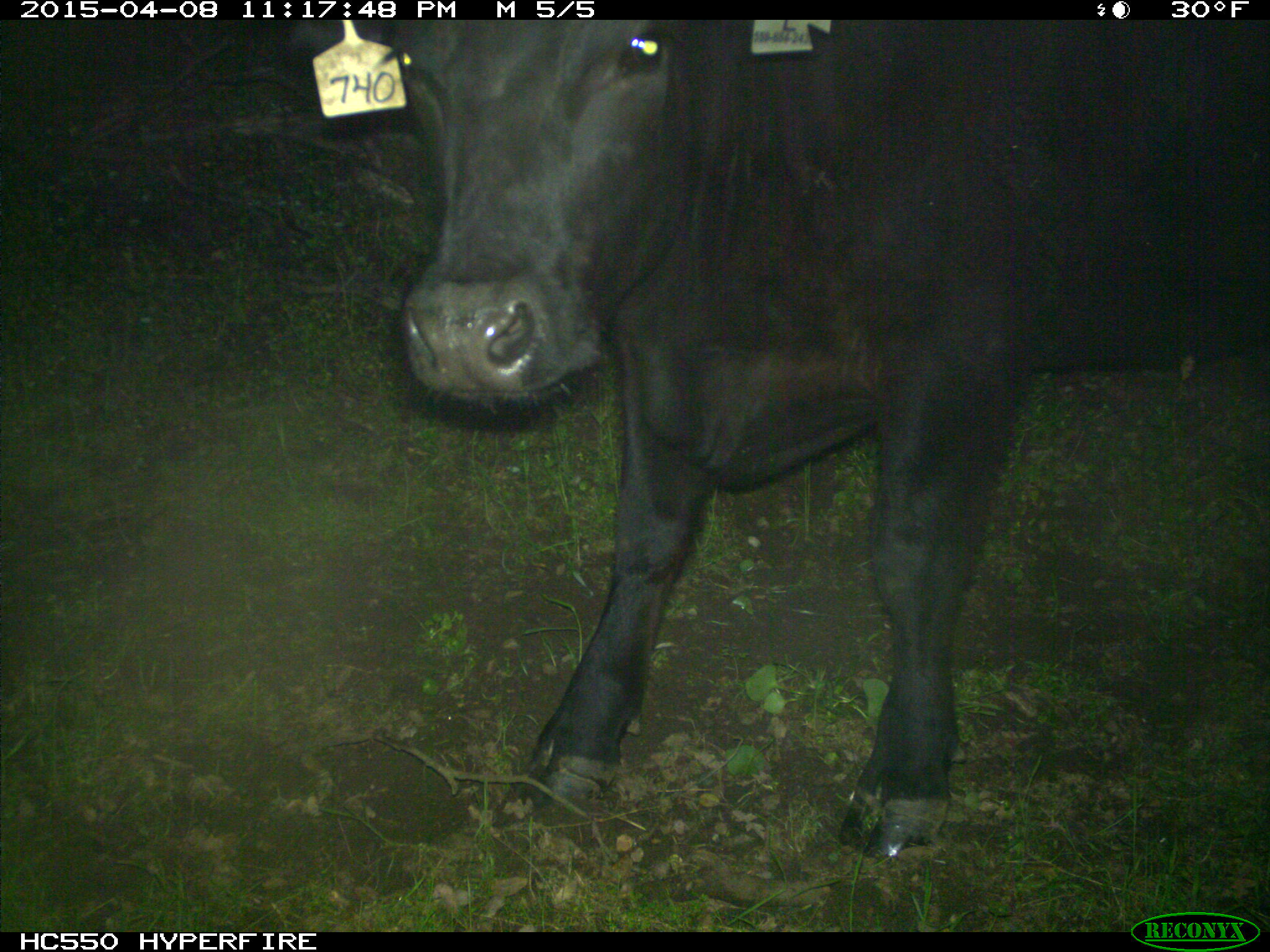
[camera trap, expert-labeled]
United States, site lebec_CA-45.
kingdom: Animalia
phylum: Chordata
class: Mammalia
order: Artiodactyla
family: Bovidae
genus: Bos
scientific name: Bos taurus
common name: domestic cow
Bos taurus (domestic cow).